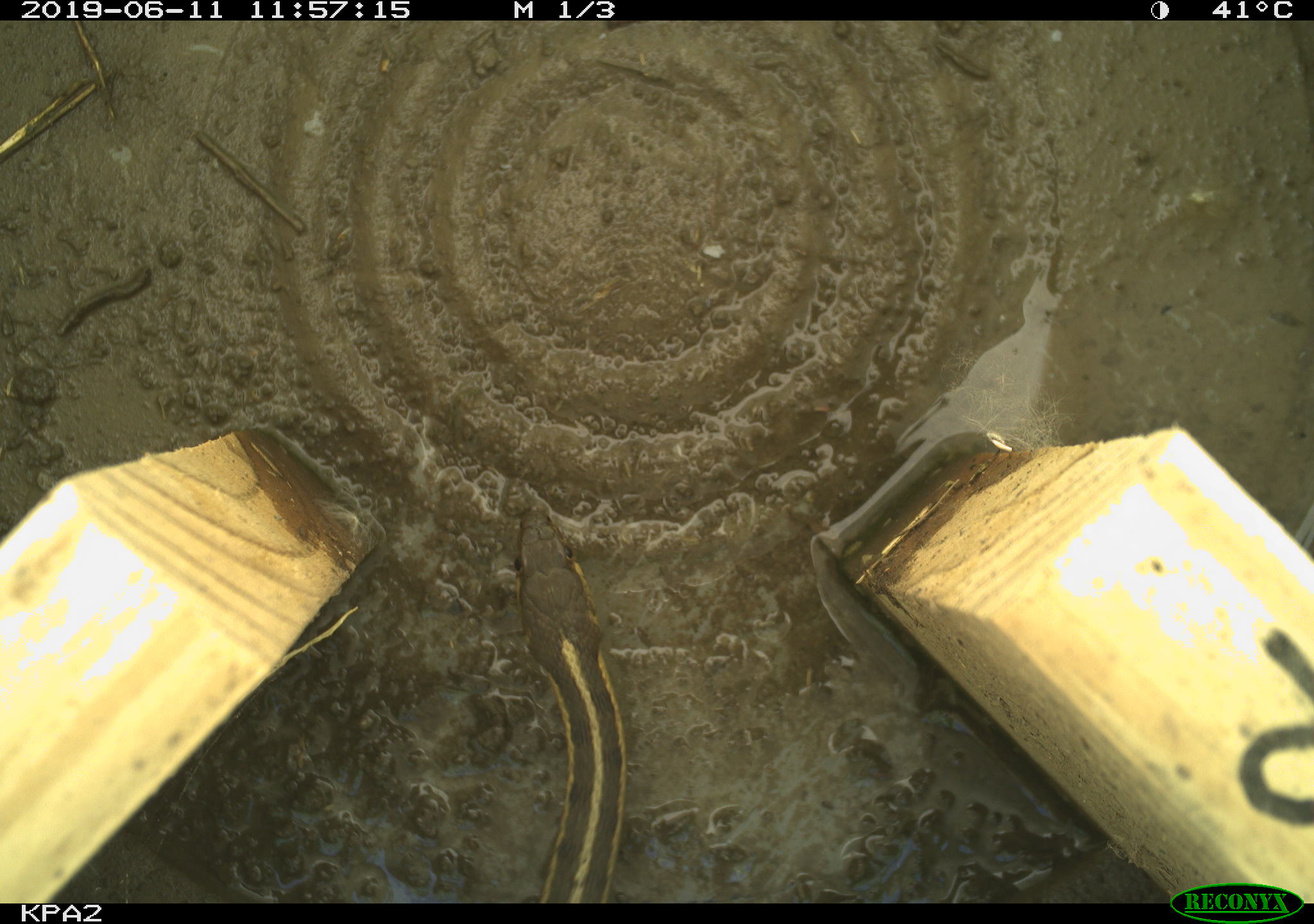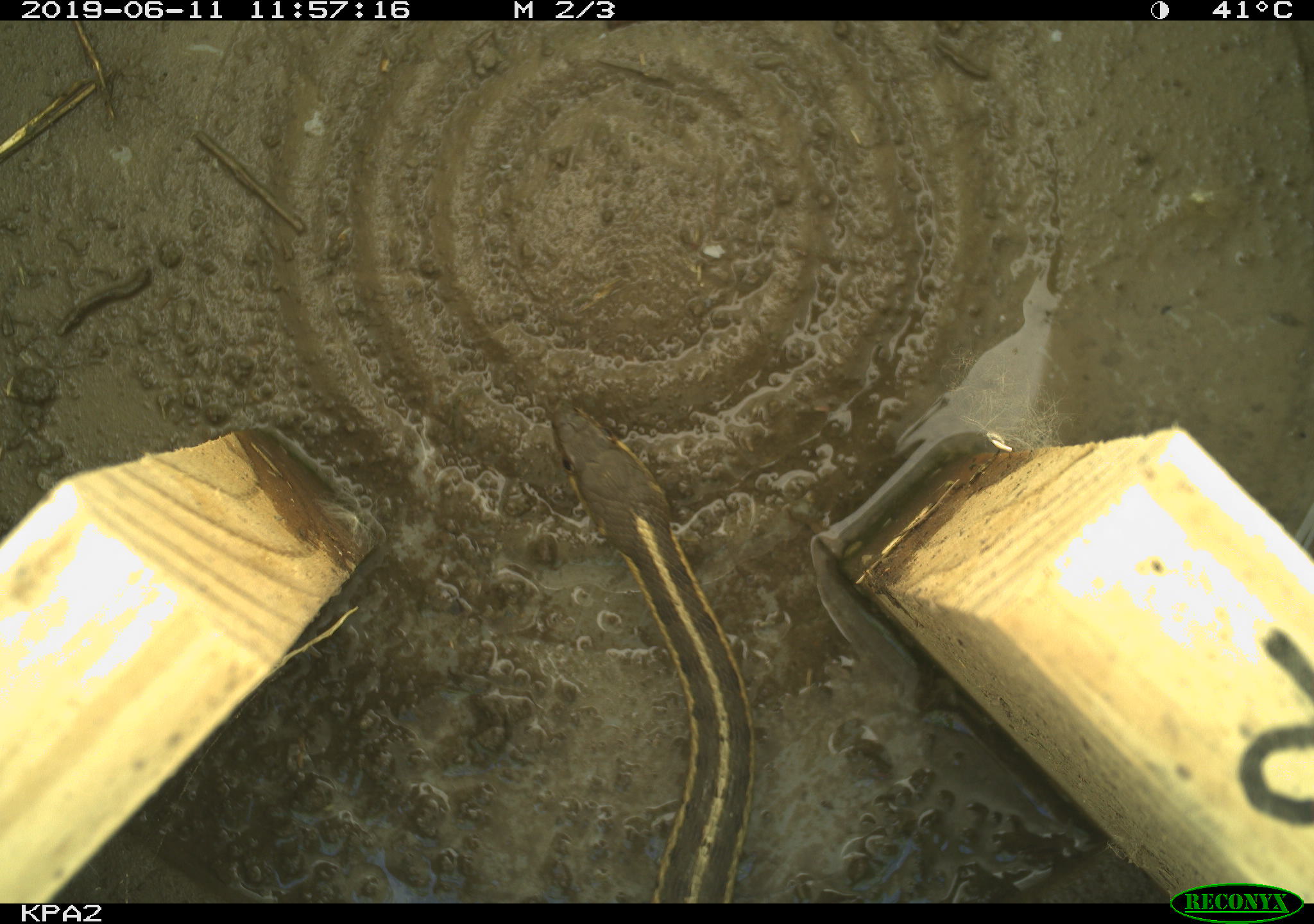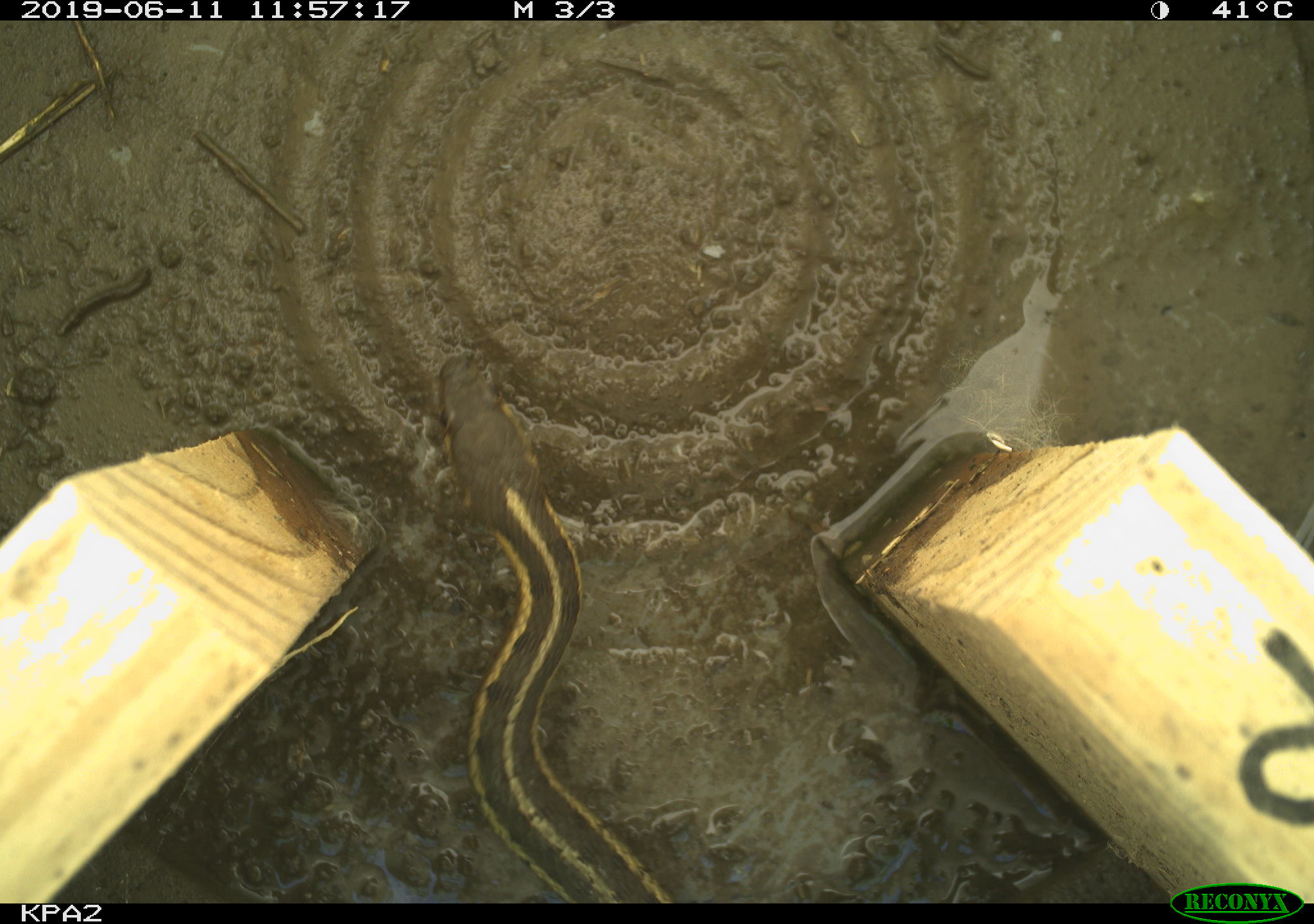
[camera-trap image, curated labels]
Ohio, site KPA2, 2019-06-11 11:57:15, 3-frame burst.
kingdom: Animalia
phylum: Chordata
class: Reptilia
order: Squamata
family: Colubridae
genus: Thamnophis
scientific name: Thamnophis sirtalis sirtalis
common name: eastern gartersnake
Eastern gartersnake (Thamnophis sirtalis sirtalis).